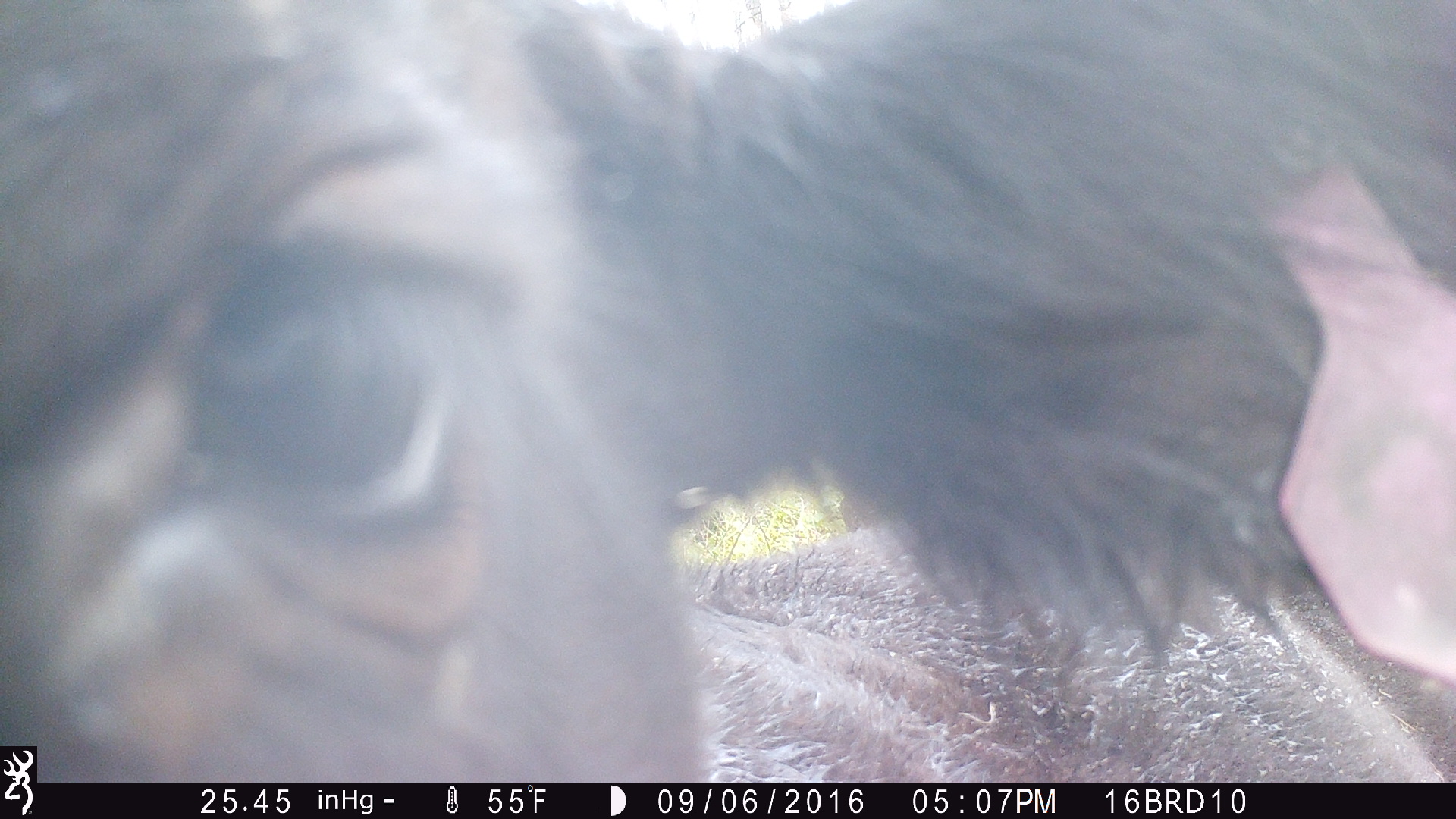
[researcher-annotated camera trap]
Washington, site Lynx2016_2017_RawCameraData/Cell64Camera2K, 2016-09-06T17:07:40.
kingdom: Animalia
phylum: Chordata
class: Mammalia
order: Artiodactyla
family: Bovidae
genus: Bos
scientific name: Bos taurus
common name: domestic cattle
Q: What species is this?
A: Domestic cattle (Bos taurus).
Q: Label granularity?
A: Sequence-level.